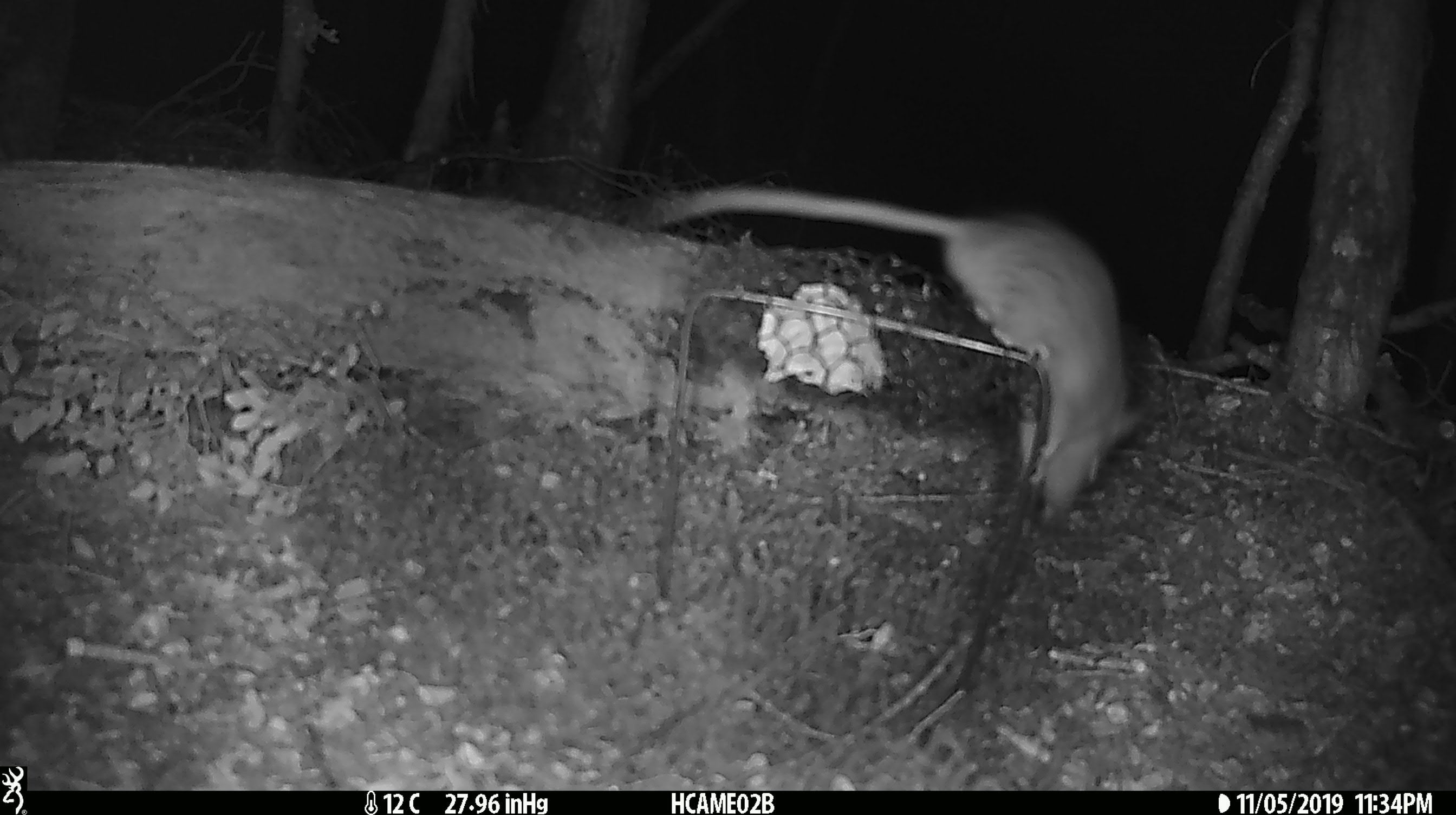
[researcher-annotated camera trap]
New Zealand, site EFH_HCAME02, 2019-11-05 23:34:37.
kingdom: Animalia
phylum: Chordata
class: Mammalia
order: Rodentia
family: Muridae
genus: Rattus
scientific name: Rattus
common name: rat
Rat (Rattus).